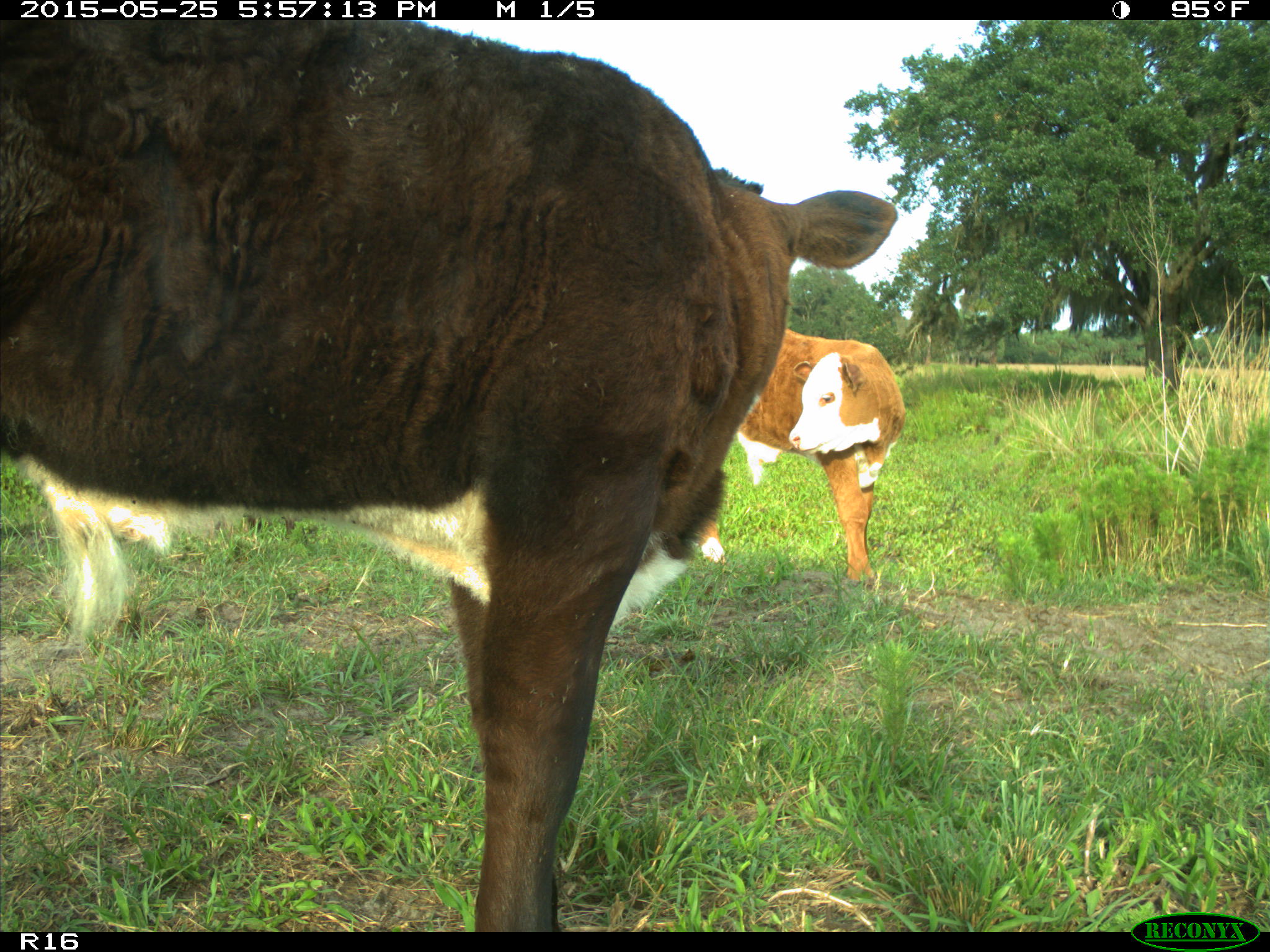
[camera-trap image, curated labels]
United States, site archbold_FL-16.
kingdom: Animalia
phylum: Chordata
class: Mammalia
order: Artiodactyla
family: Bovidae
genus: Bos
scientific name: Bos taurus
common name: domestic cow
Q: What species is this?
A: Bos taurus (domestic cow).